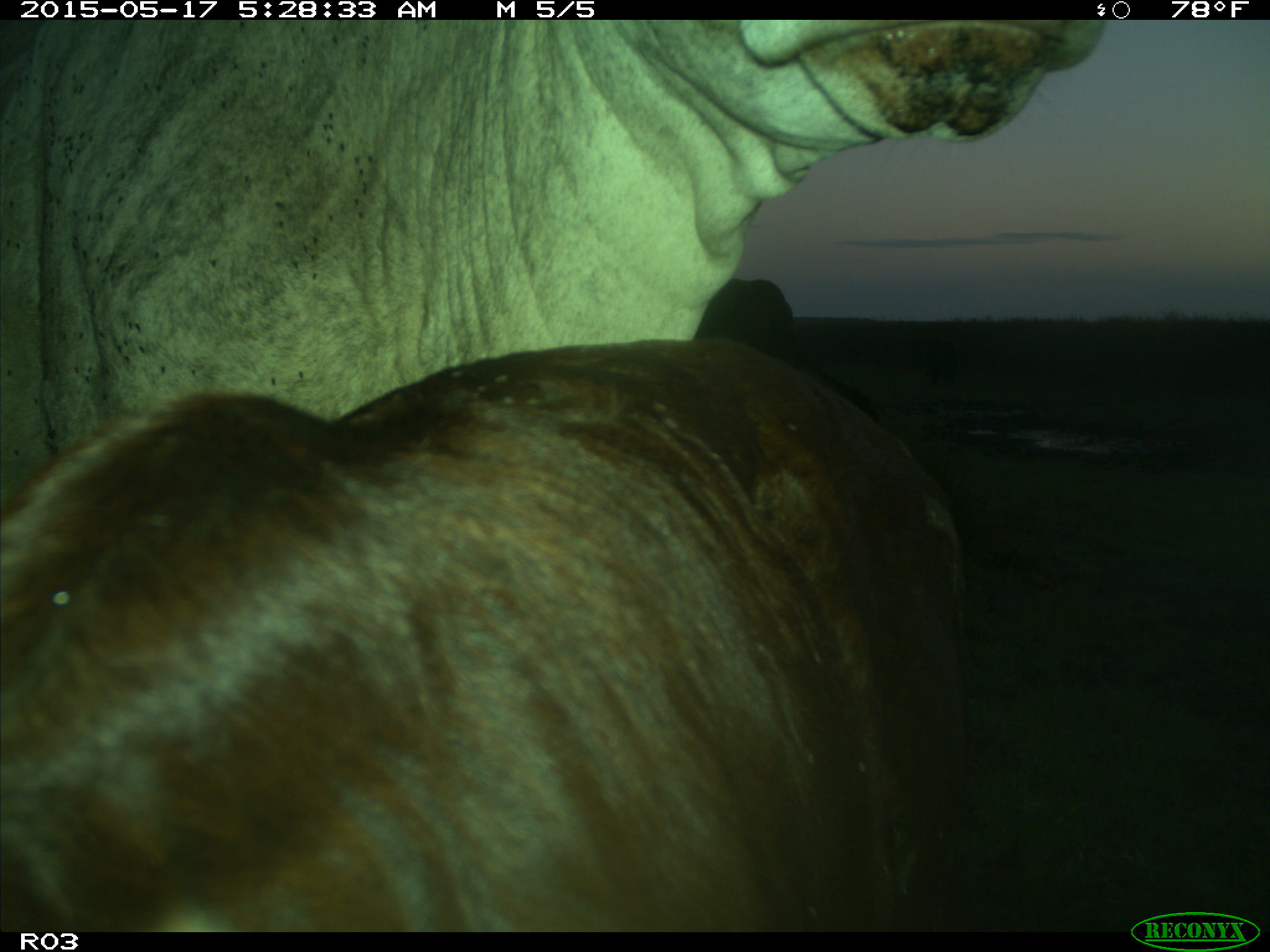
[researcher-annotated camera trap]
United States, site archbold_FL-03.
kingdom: Animalia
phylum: Chordata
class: Mammalia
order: Artiodactyla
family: Bovidae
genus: Bos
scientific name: Bos taurus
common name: domestic cow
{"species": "Bos taurus (domestic cow)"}